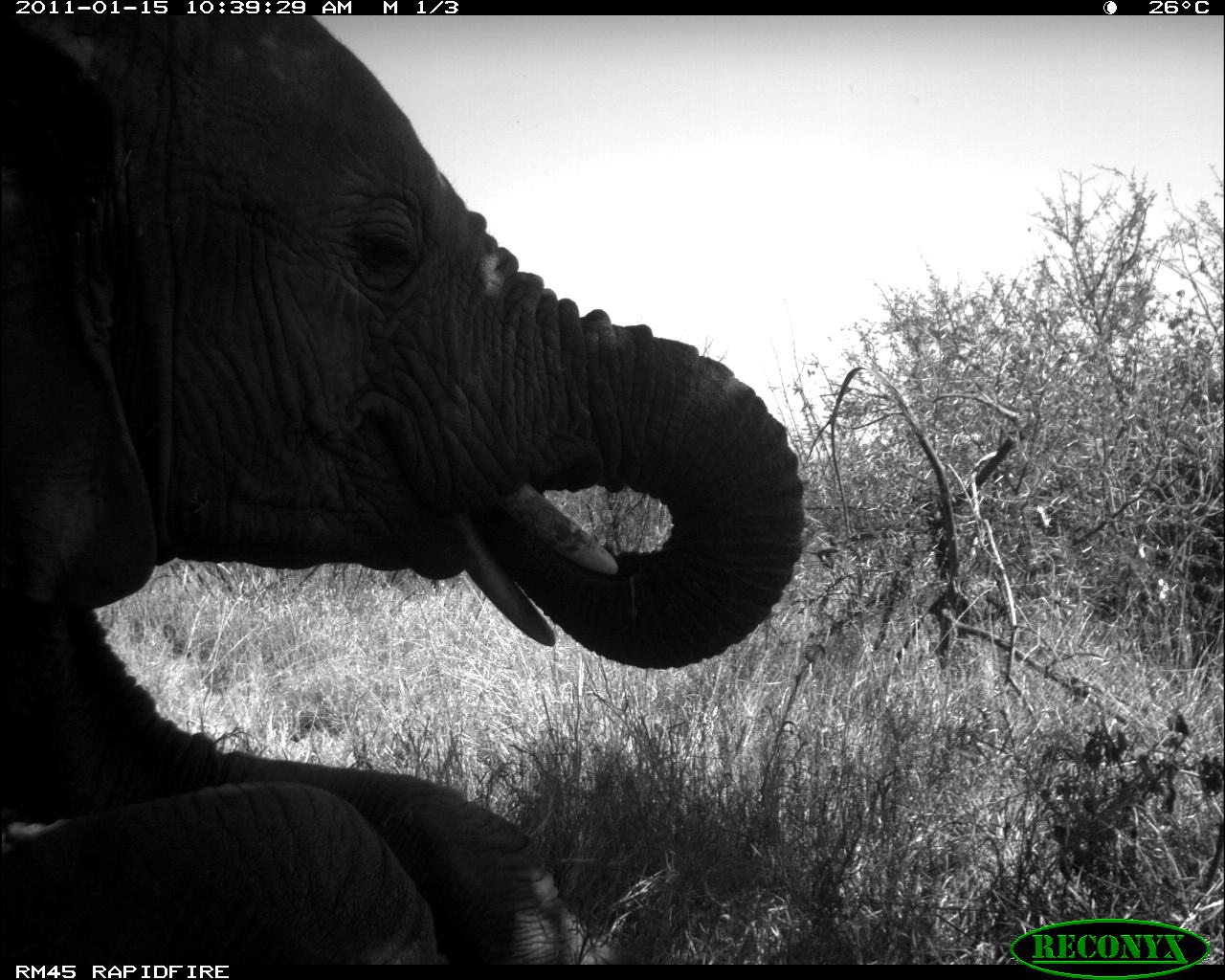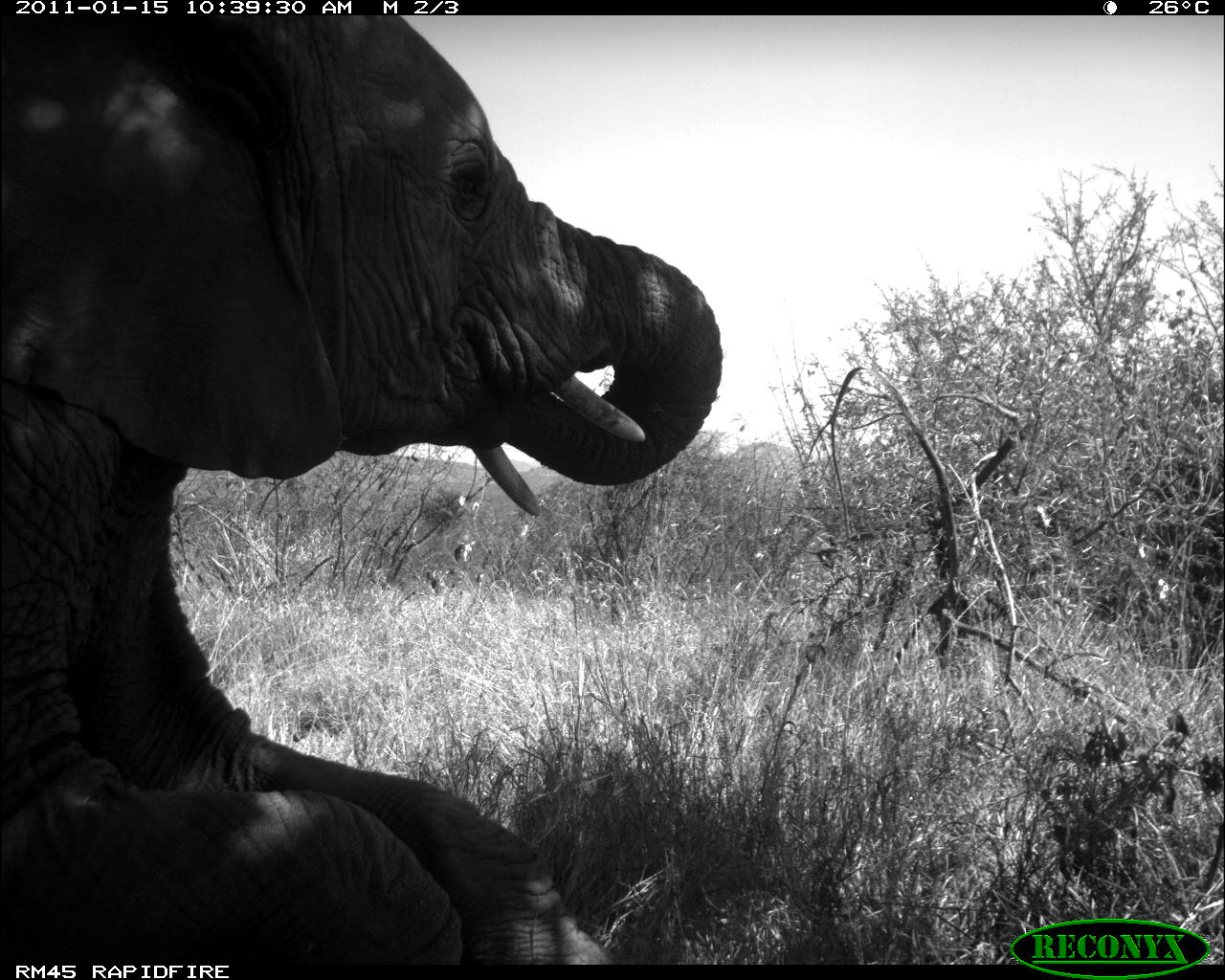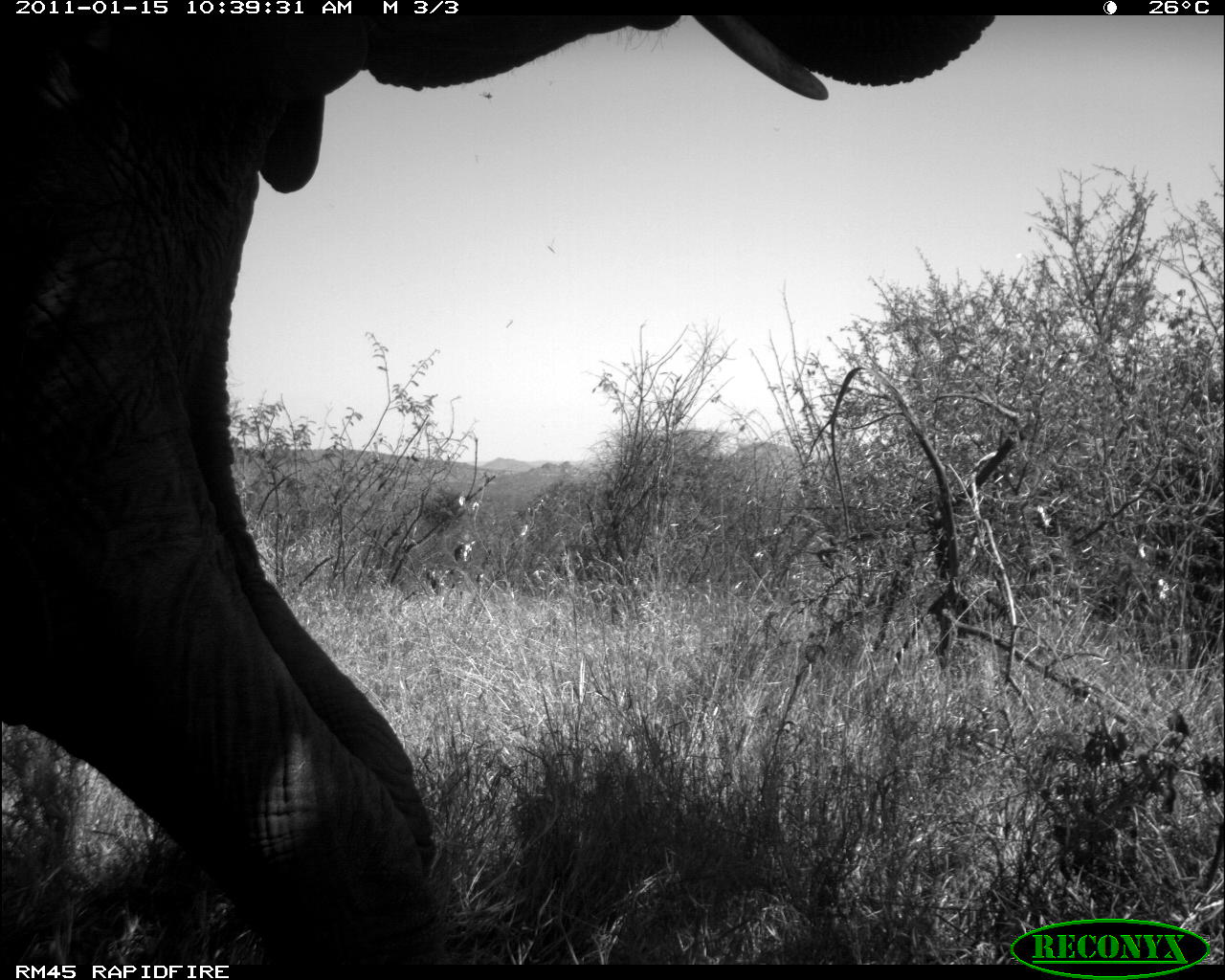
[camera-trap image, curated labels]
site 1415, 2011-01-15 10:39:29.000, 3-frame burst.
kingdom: Animalia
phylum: Chordata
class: Mammalia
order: Proboscidea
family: Elephantidae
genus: Loxodonta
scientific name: Loxodonta africana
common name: african bush elephant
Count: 1.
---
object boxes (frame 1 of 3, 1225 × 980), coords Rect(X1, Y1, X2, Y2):
loxodonta africana: Rect(0, 14, 805, 963)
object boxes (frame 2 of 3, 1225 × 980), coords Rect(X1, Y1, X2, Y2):
loxodonta africana: Rect(0, 12, 722, 963)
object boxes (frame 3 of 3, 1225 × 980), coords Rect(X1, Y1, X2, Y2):
loxodonta africana: Rect(0, 11, 994, 963)